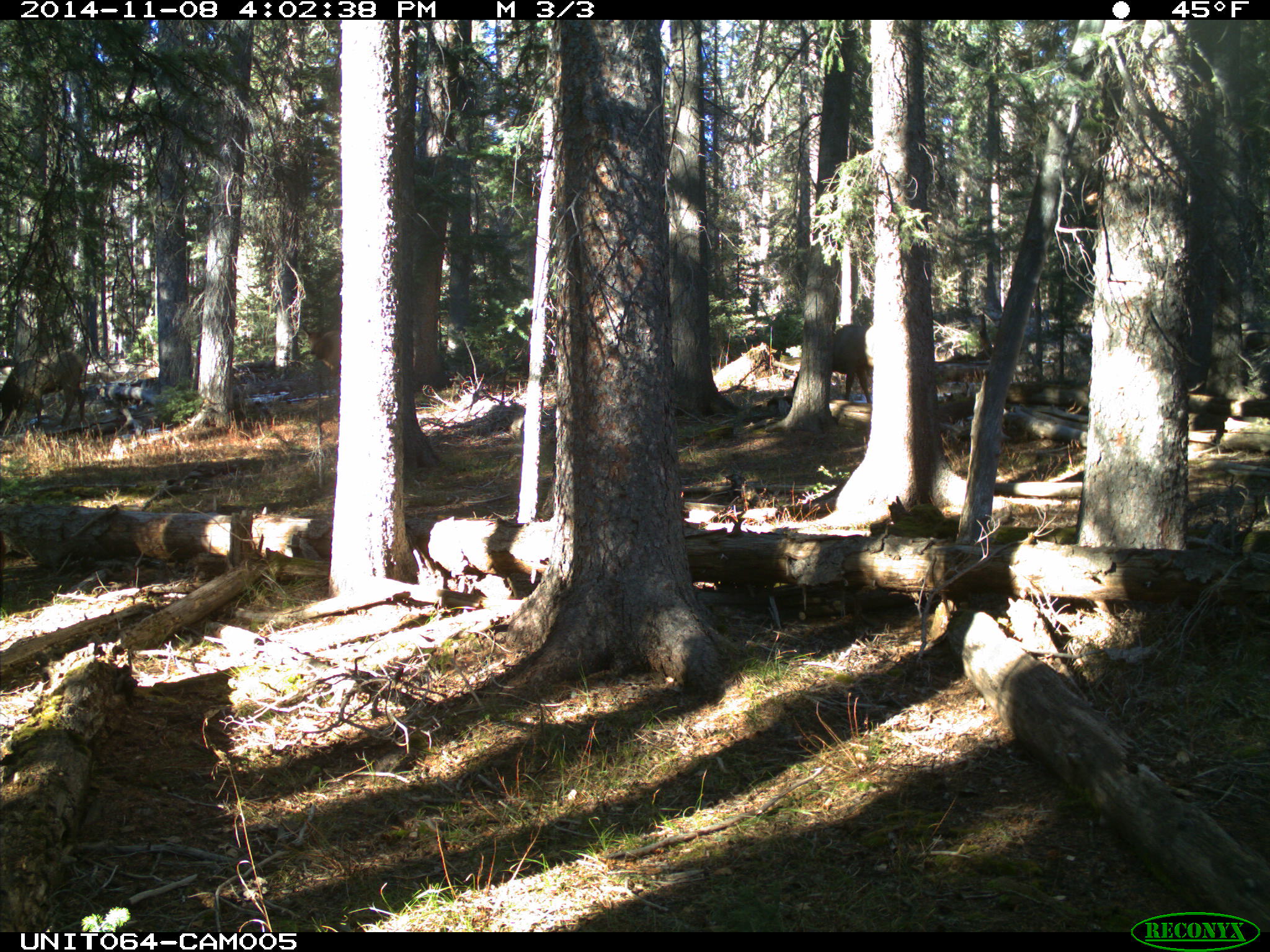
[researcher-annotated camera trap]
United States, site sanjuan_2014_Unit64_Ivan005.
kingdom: Animalia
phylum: Chordata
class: Mammalia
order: Artiodactyla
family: Cervidae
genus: Cervus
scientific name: Cervus elaphus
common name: red deer